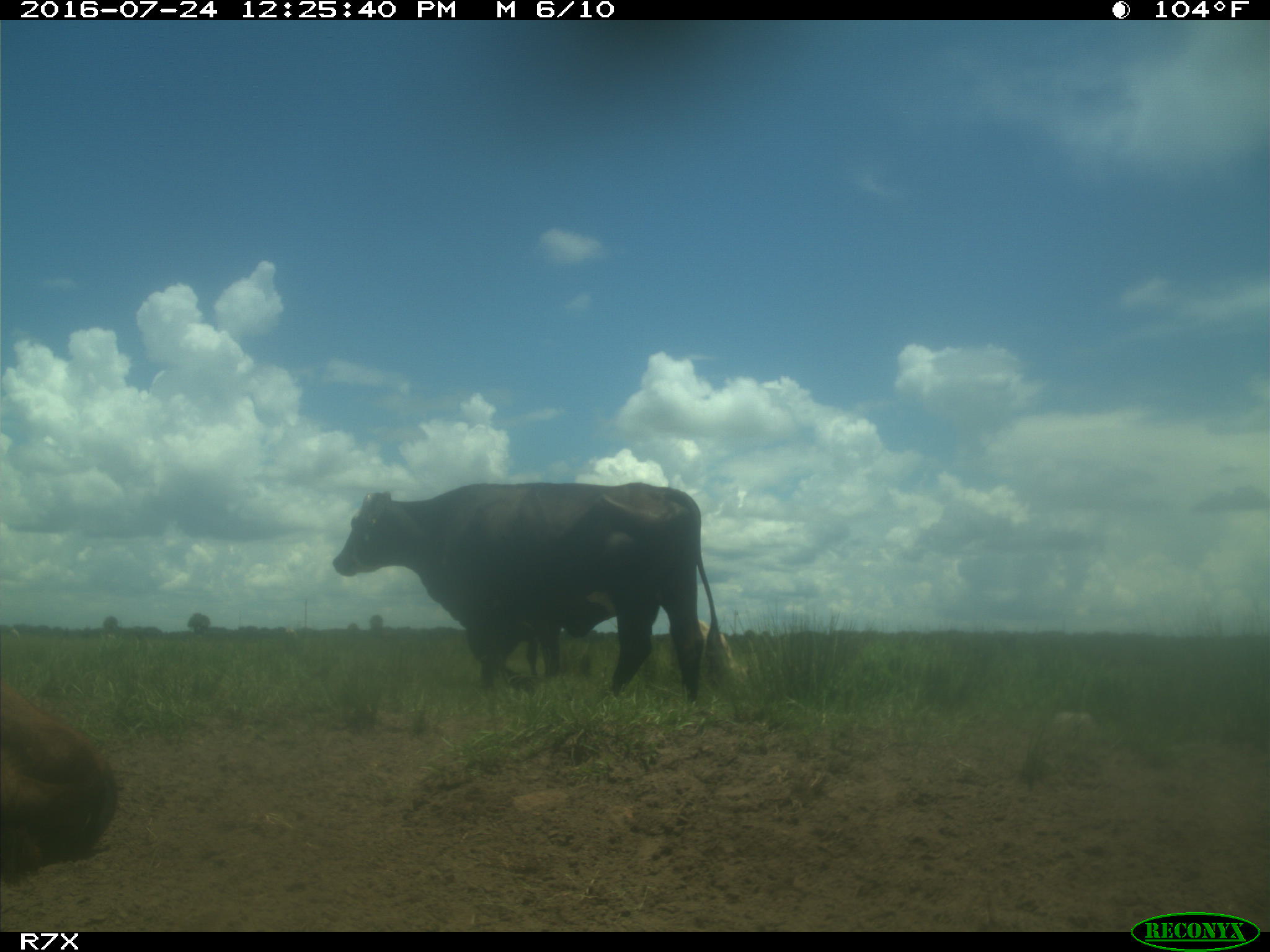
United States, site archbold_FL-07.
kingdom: Animalia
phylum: Chordata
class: Mammalia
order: Artiodactyla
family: Bovidae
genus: Bos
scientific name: Bos taurus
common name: domestic cow